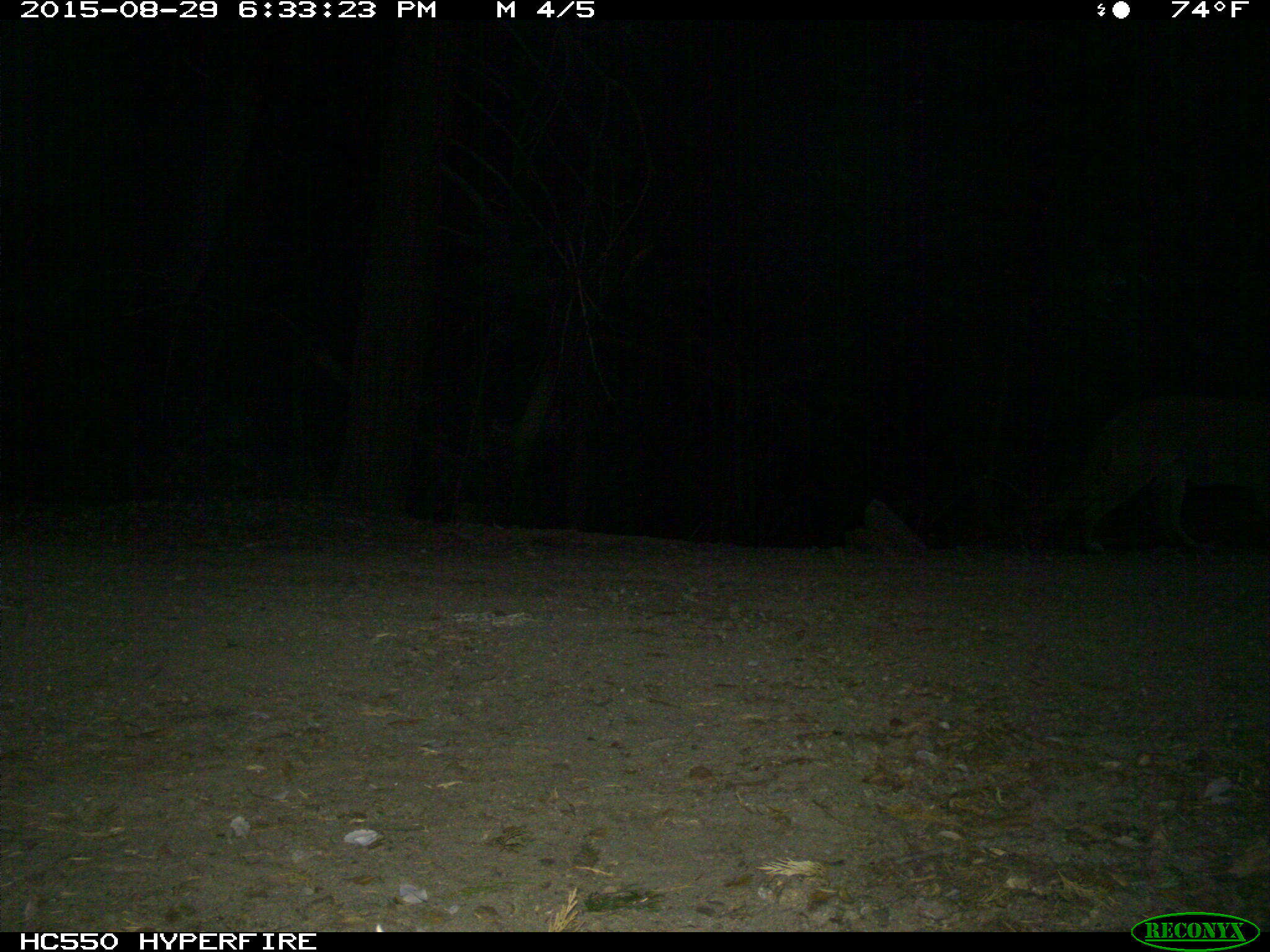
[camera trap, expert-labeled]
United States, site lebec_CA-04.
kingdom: Animalia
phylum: Chordata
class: Mammalia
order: Carnivora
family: Felidae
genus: Puma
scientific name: Puma concolor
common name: mountain lion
Puma concolor (mountain lion).